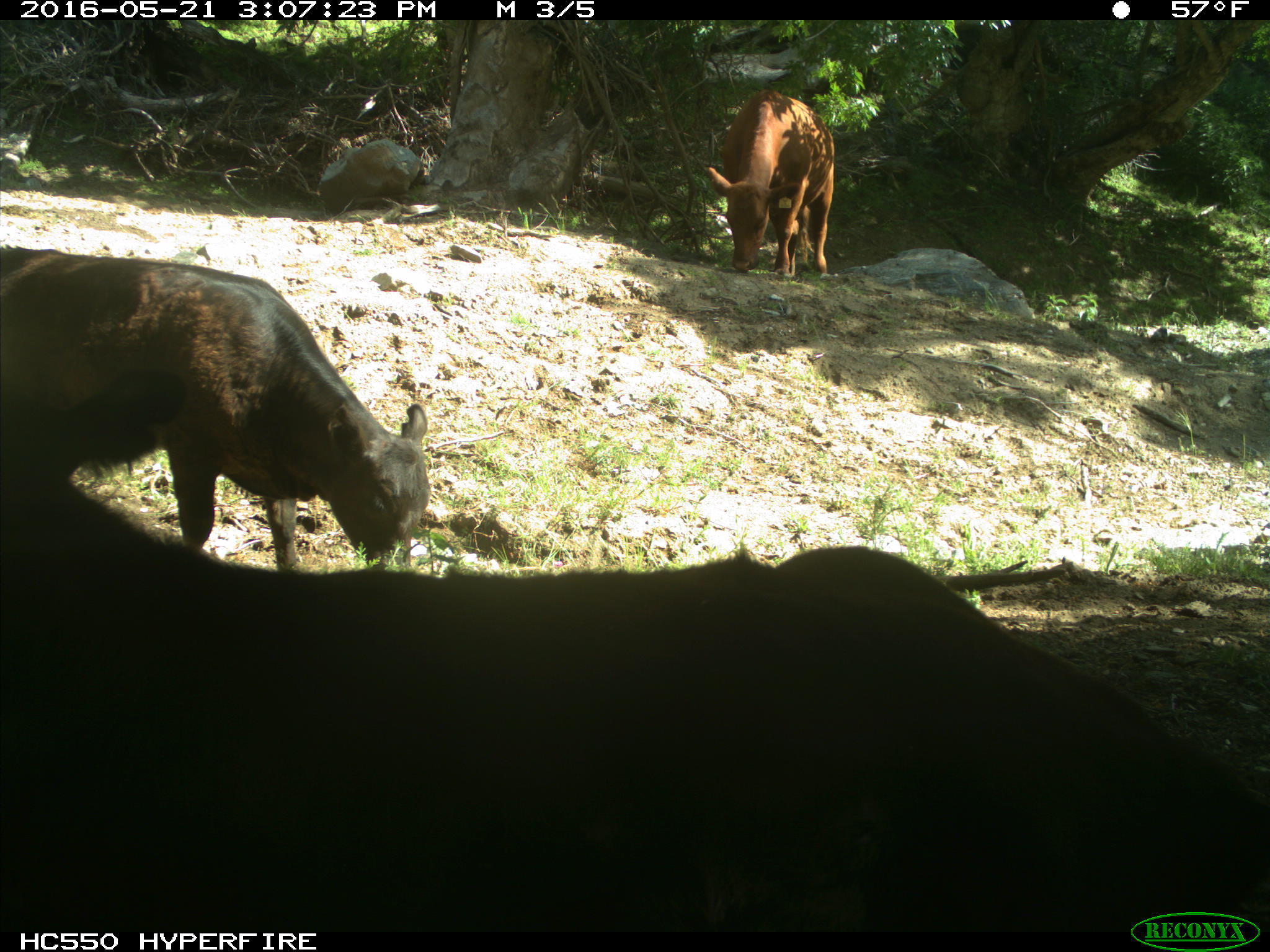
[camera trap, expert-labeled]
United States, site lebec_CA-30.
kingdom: Animalia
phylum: Chordata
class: Mammalia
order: Artiodactyla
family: Bovidae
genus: Bos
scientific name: Bos taurus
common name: domestic cow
Bos taurus (domestic cow).